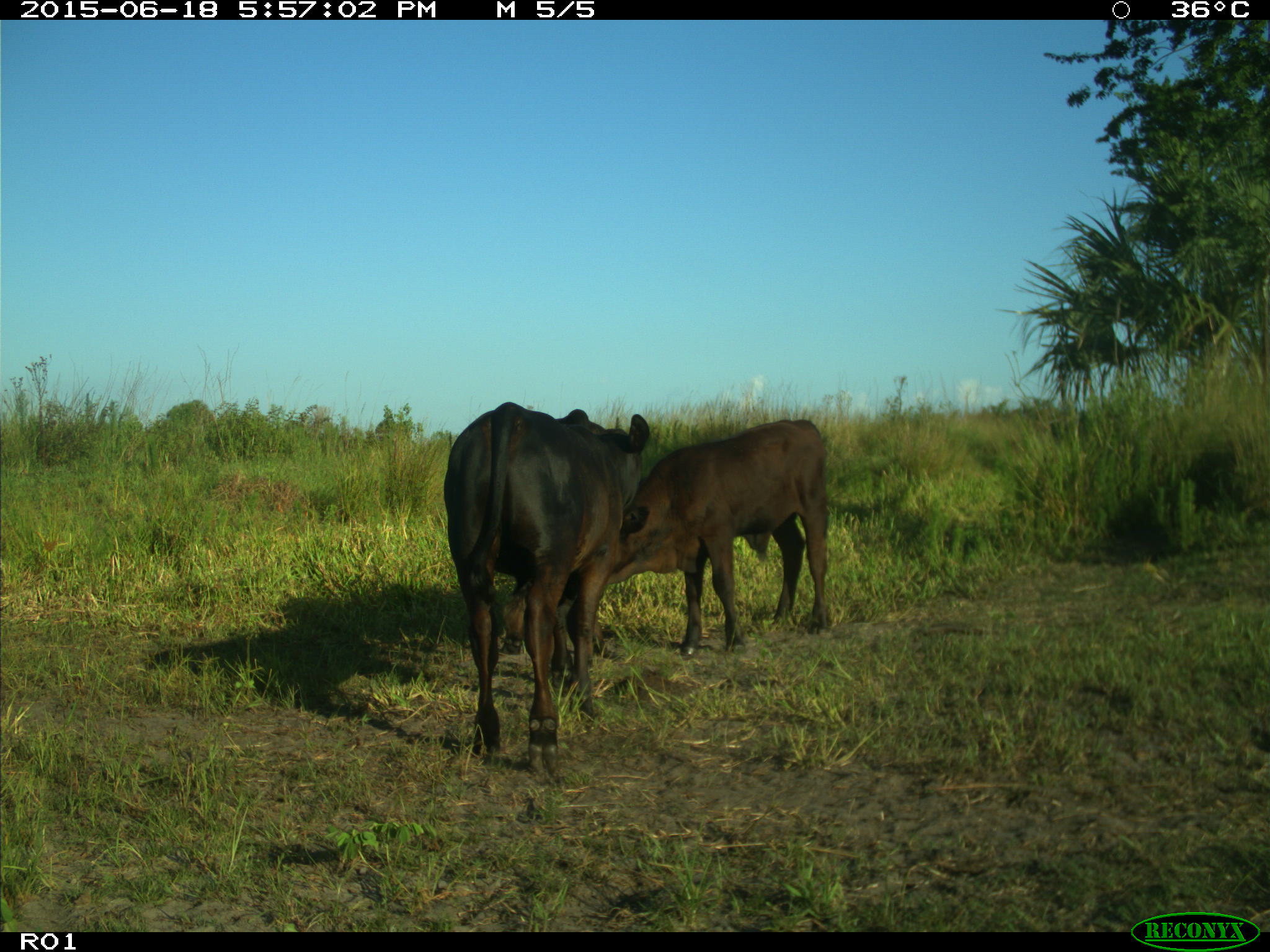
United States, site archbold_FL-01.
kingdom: Animalia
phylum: Chordata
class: Mammalia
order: Artiodactyla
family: Bovidae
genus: Bos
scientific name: Bos taurus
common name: domestic cow